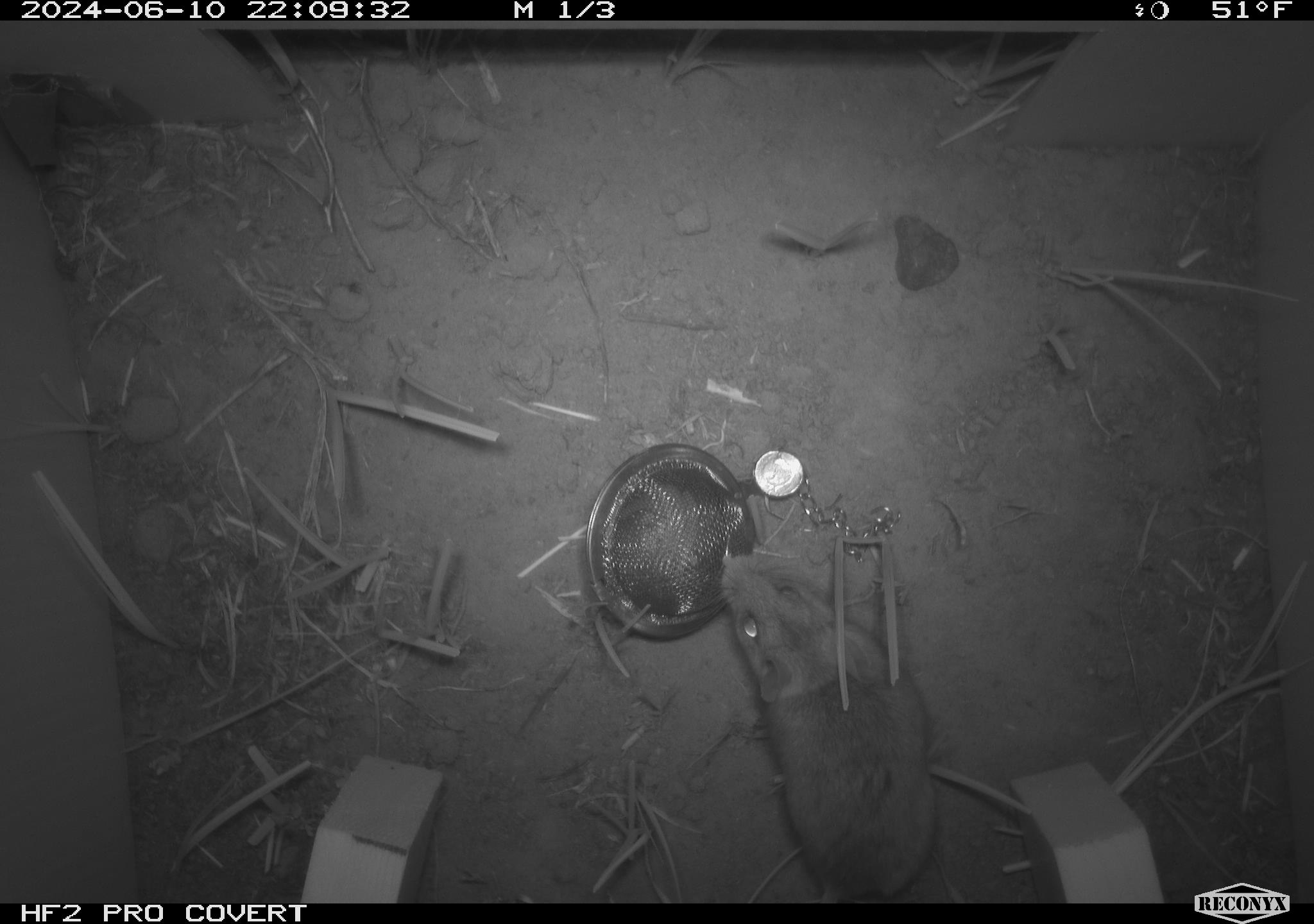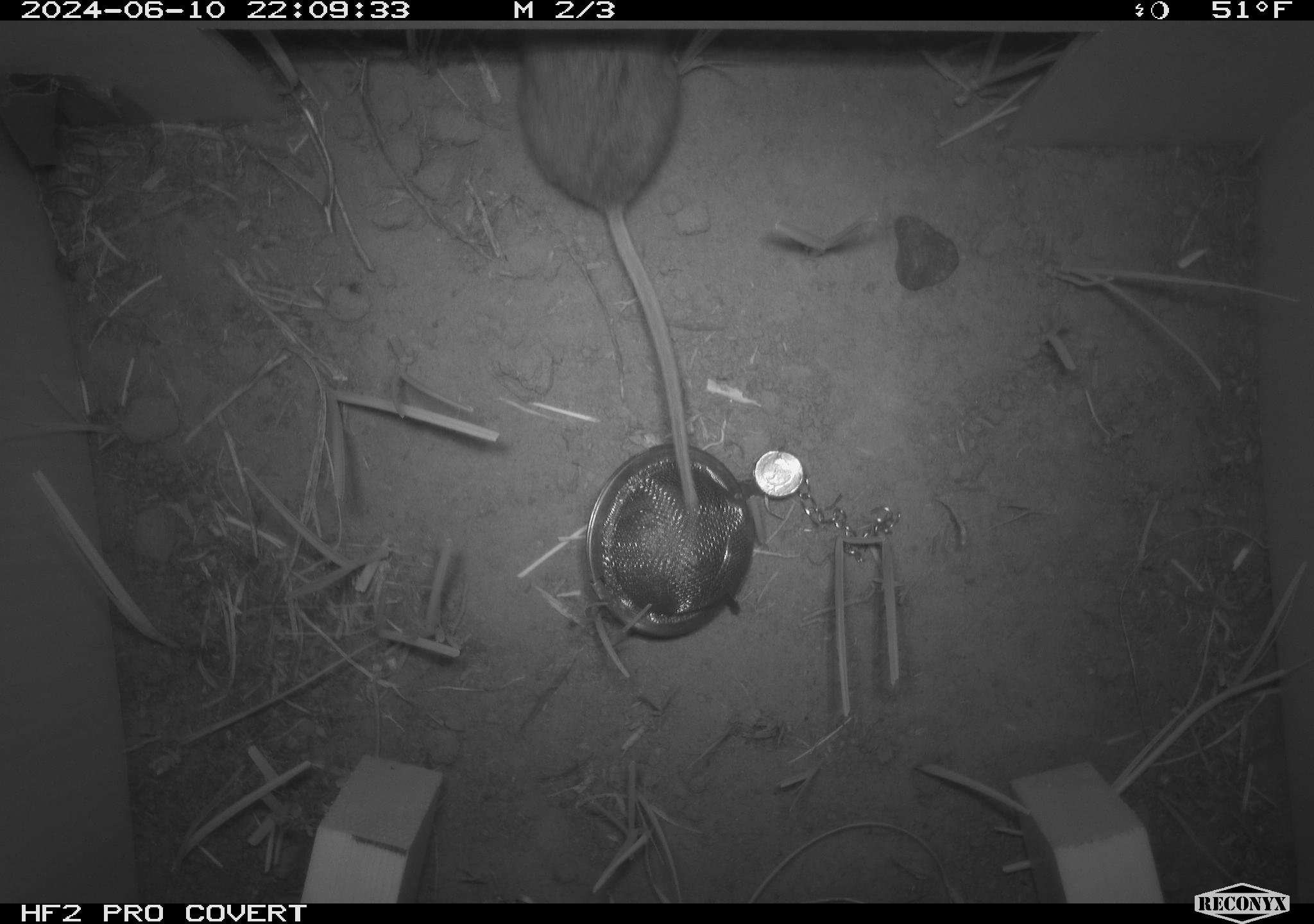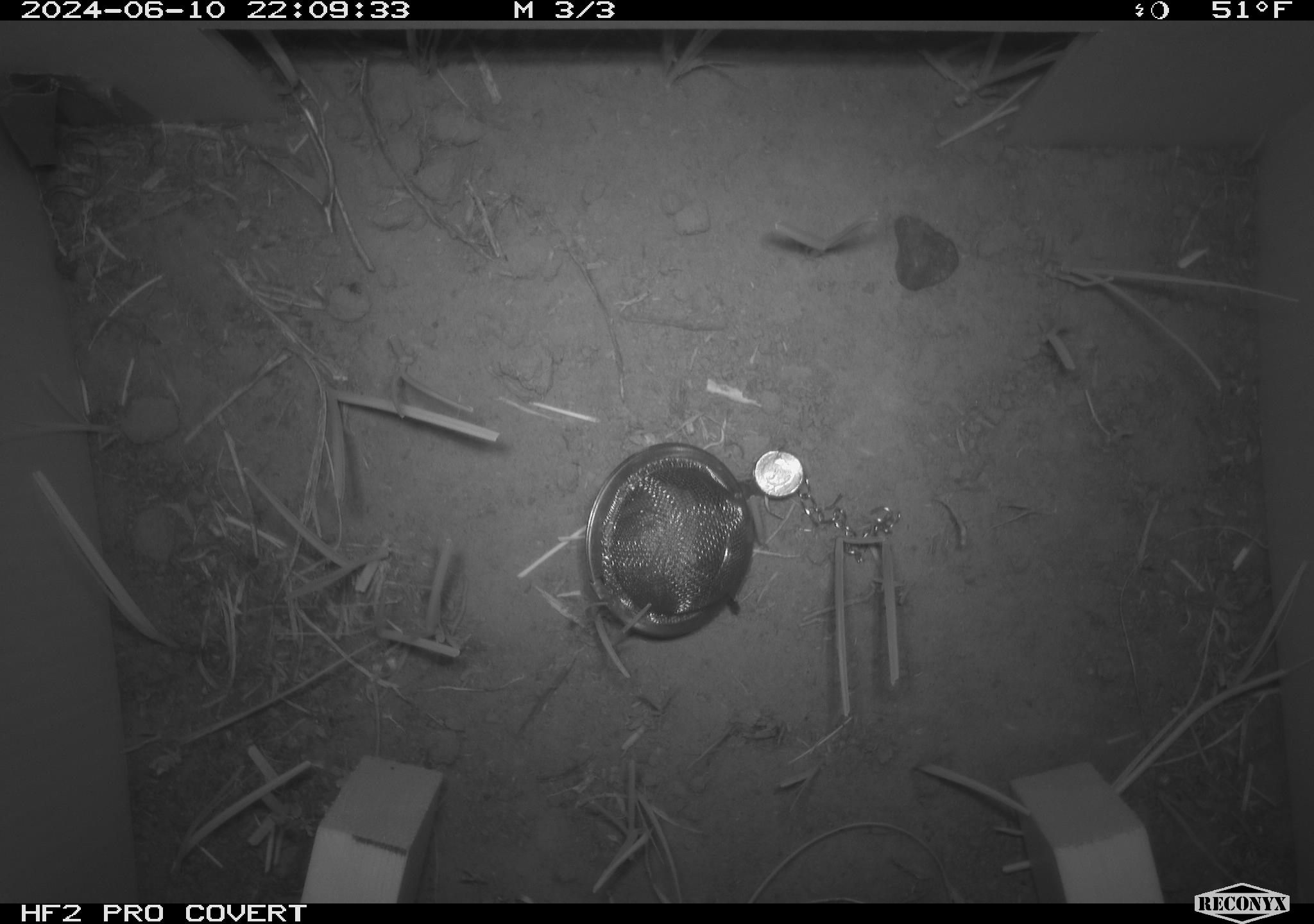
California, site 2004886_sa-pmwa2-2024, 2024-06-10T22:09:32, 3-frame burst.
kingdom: Animalia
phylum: Chordata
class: Mammalia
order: Rodentia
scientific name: Rodentia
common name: mouse species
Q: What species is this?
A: Mouse species (Rodentia).